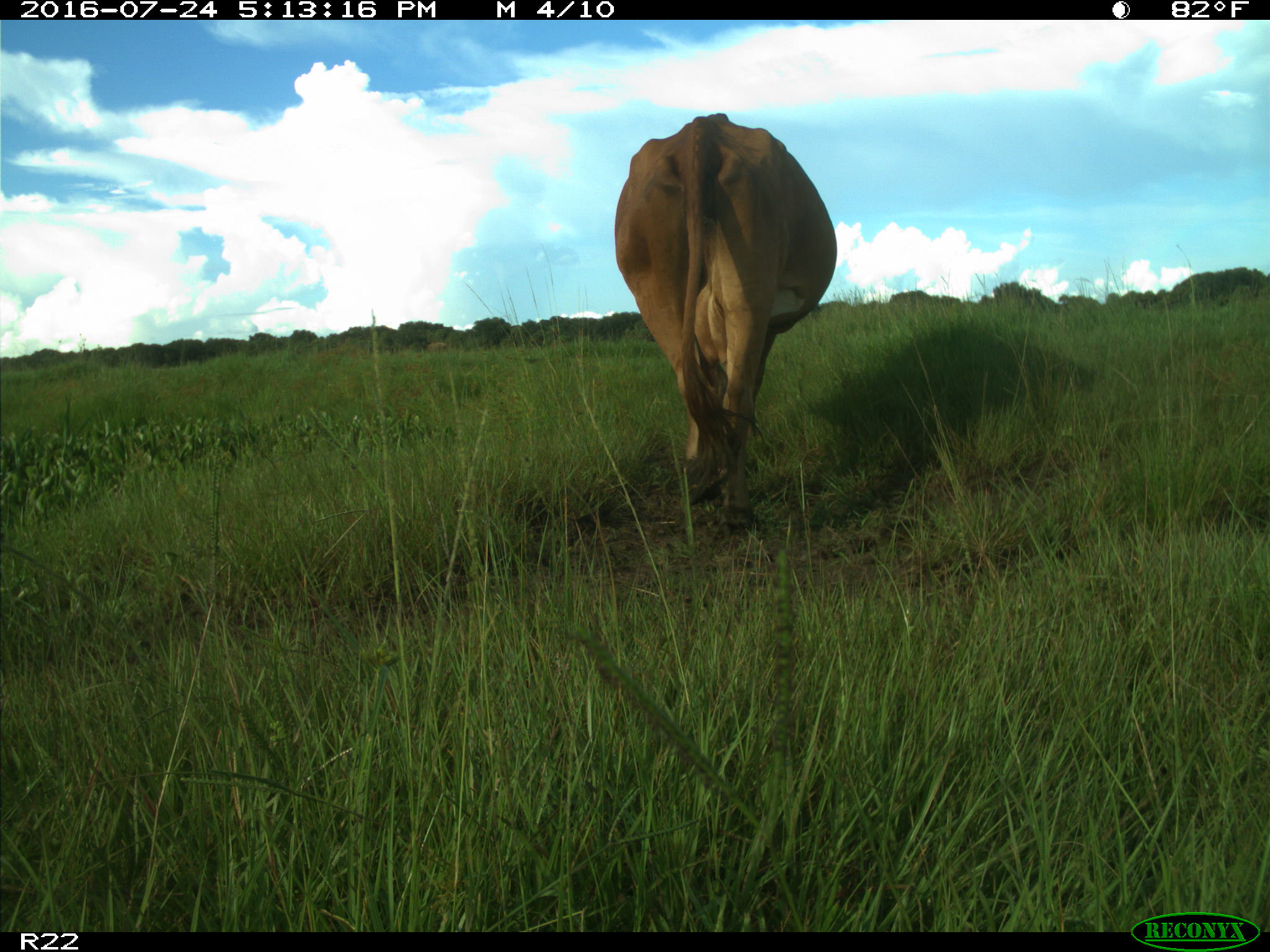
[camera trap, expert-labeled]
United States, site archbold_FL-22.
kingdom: Animalia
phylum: Chordata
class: Mammalia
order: Artiodactyla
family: Bovidae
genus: Bos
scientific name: Bos taurus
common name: domestic cow